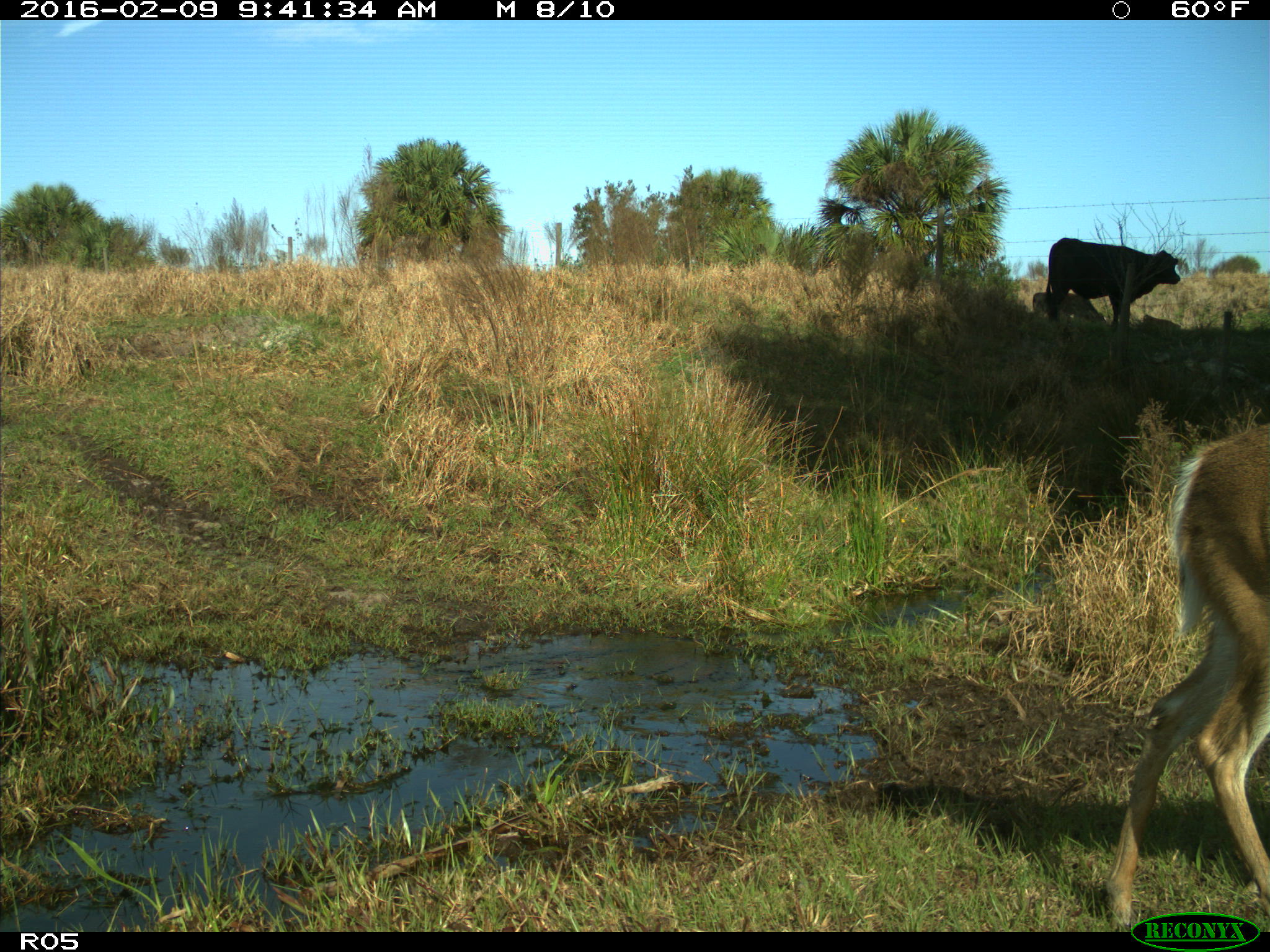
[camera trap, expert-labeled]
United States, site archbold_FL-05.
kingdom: Animalia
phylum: Chordata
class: Mammalia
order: Artiodactyla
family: Bovidae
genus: Bos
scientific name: Bos taurus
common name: domestic cow